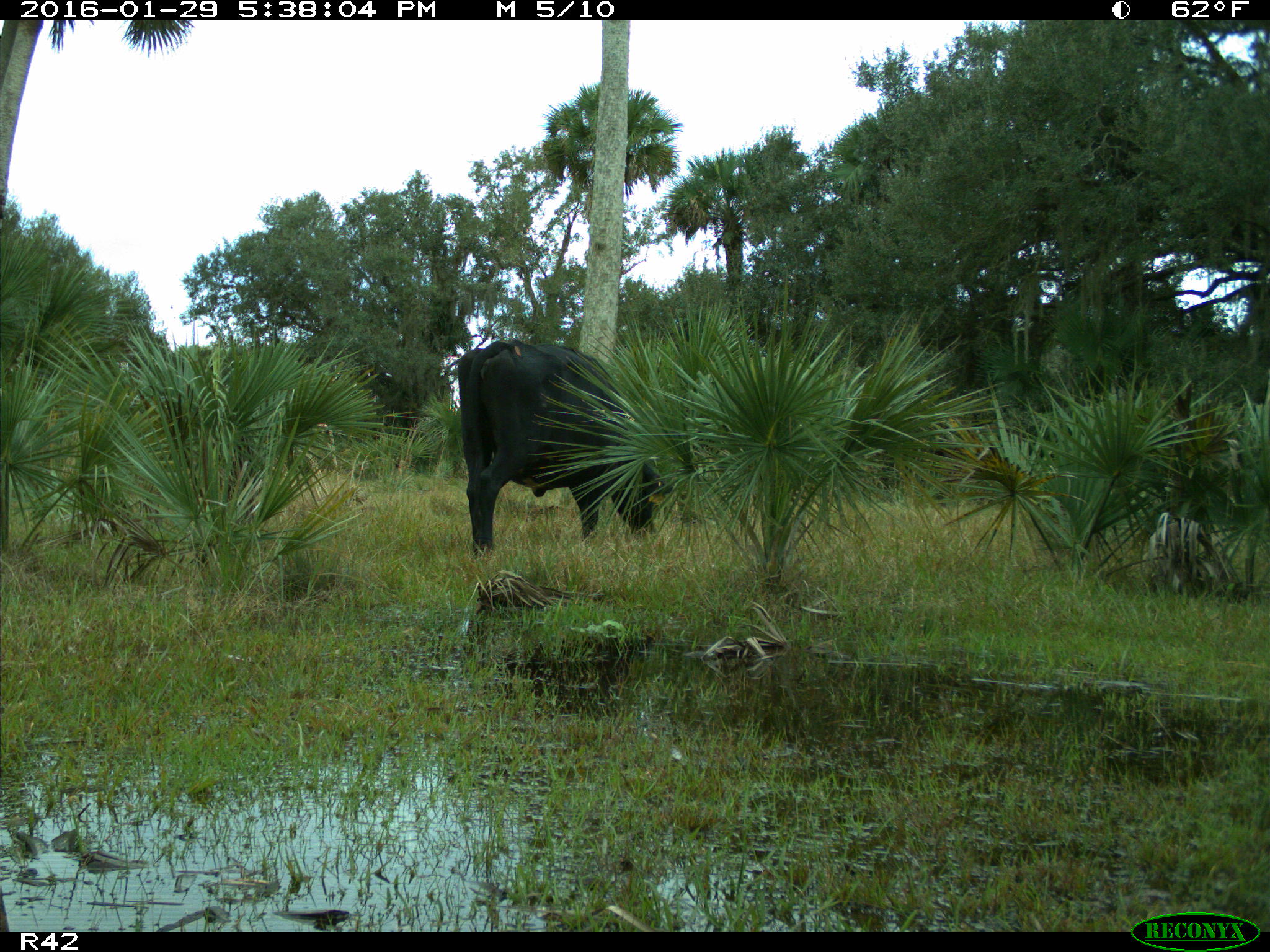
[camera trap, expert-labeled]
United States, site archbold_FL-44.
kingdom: Animalia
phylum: Chordata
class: Mammalia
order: Artiodactyla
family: Bovidae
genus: Bos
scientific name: Bos taurus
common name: domestic cow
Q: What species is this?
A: Bos taurus (domestic cow).